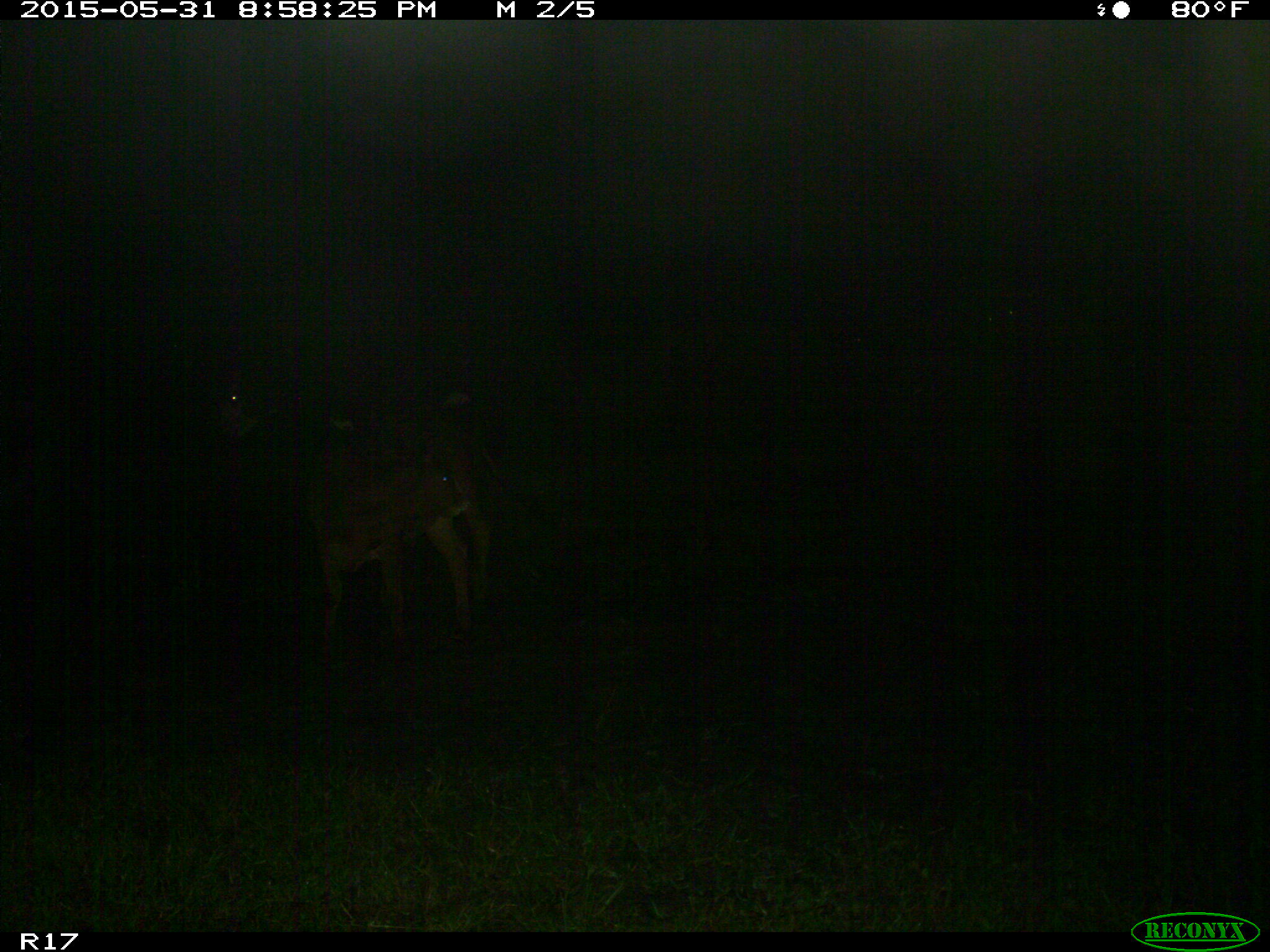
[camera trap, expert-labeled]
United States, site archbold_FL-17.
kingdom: Animalia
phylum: Chordata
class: Mammalia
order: Artiodactyla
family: Bovidae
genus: Bos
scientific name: Bos taurus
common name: domestic cow